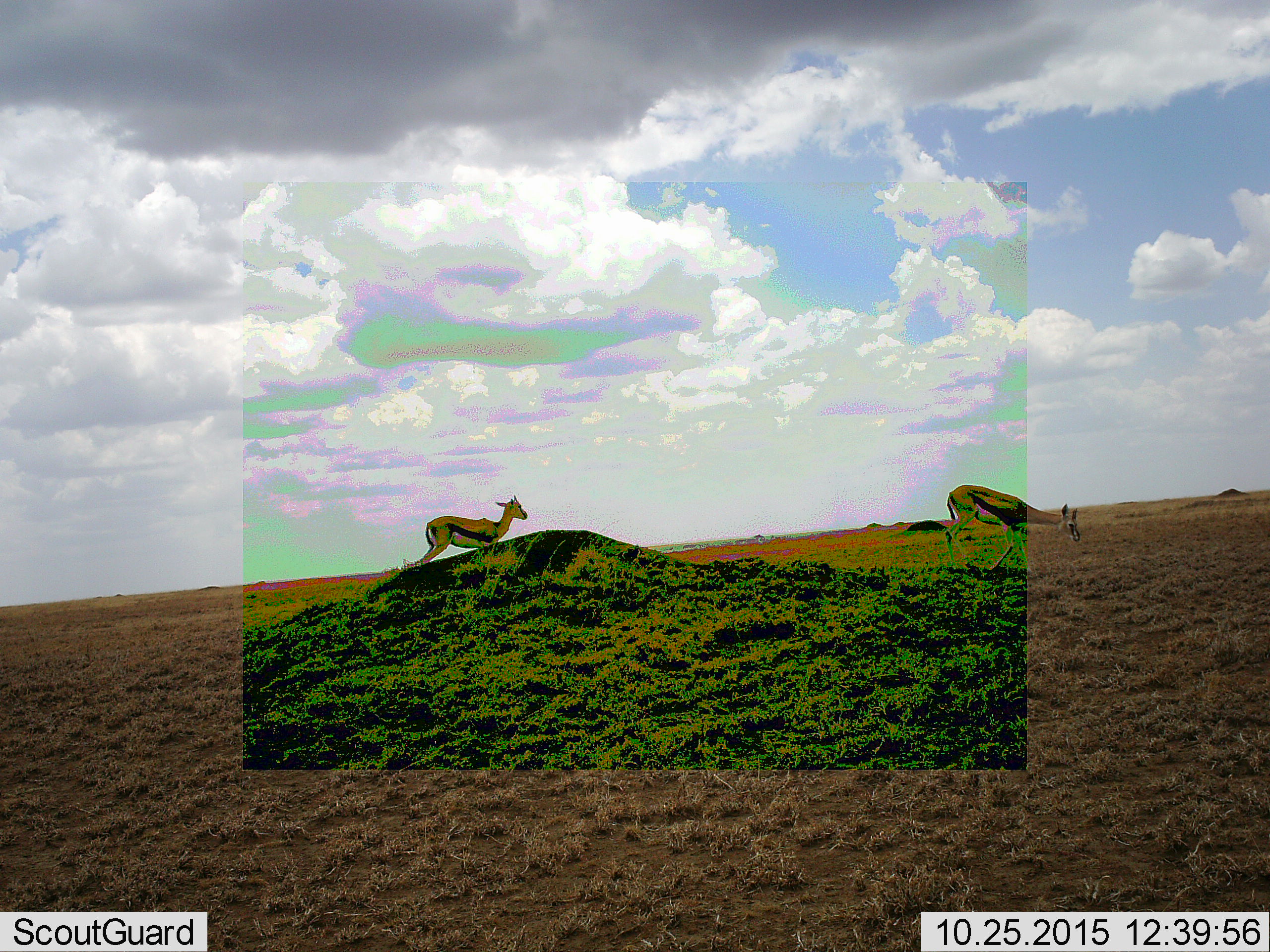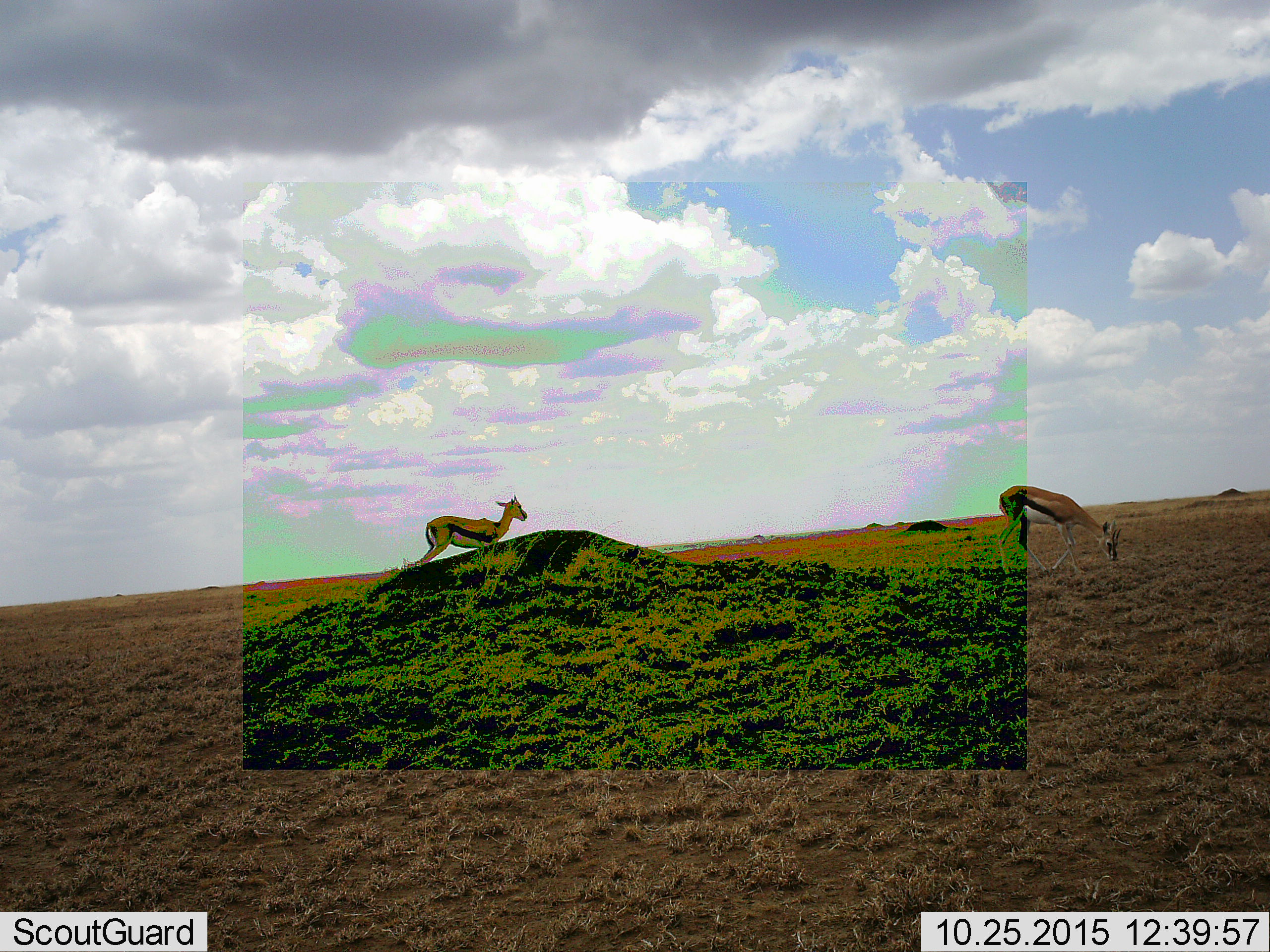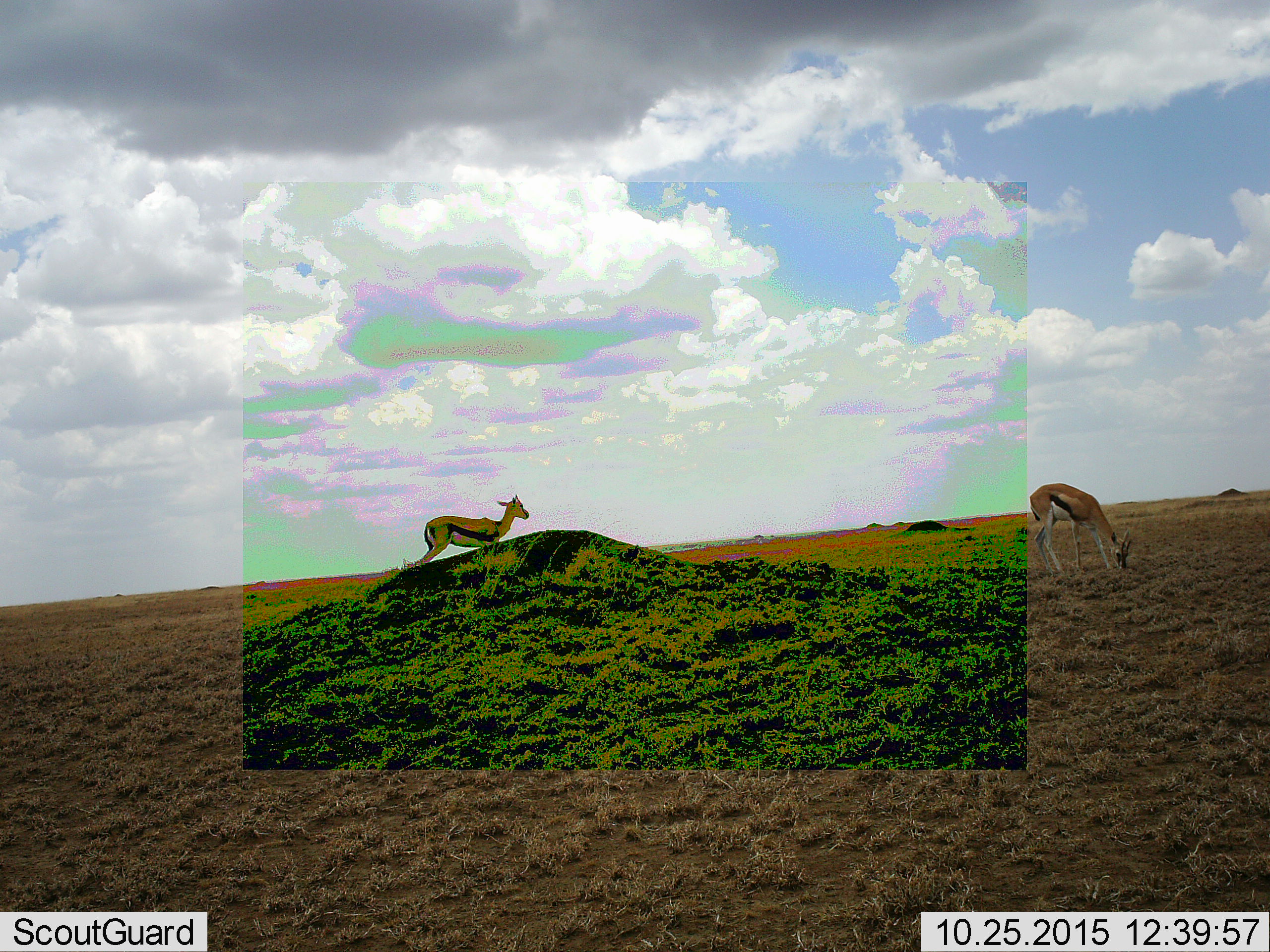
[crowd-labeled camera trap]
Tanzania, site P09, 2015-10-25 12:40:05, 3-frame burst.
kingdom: Animalia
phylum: Chordata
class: Mammalia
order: Artiodactyla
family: Bovidae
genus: Eudorcas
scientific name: Eudorcas thomsonii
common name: thomson's gazelle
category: gazellethomsons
Gazellethomsons (thomson's gazelle) (Eudorcas thomsonii), count 2. Behavior (volunteer vote fractions): standing 50%, resting 0%, moving 88%, interacting 0%. Young present (vote fraction): 0%. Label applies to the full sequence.